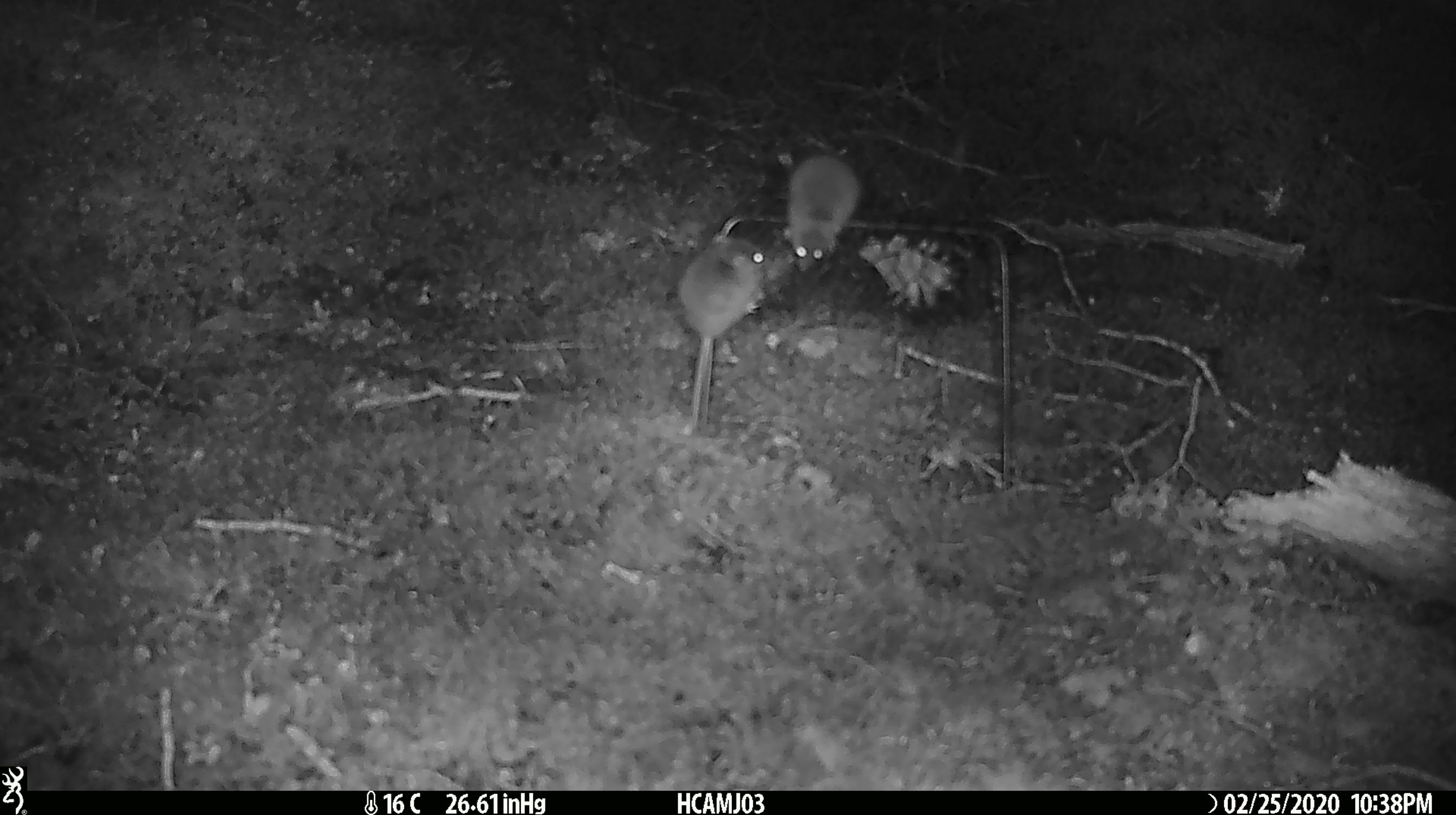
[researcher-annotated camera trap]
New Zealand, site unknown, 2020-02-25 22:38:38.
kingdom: Animalia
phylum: Chordata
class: Mammalia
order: Rodentia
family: Muridae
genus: Mus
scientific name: Mus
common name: mouse